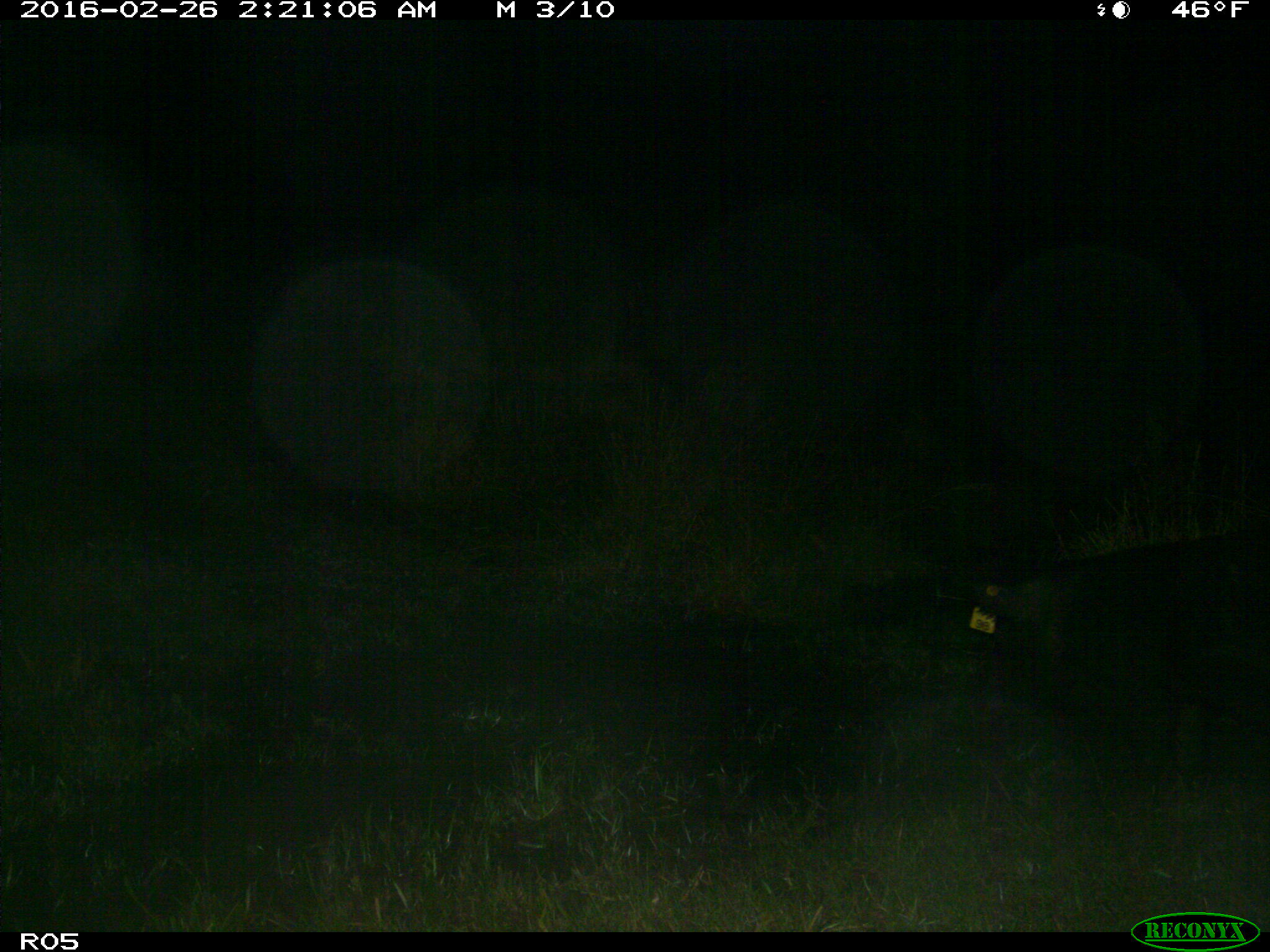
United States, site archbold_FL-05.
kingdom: Animalia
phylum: Chordata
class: Mammalia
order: Artiodactyla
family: Suidae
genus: Sus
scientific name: Sus scrofa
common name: wild boar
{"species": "Sus scrofa (wild boar)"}